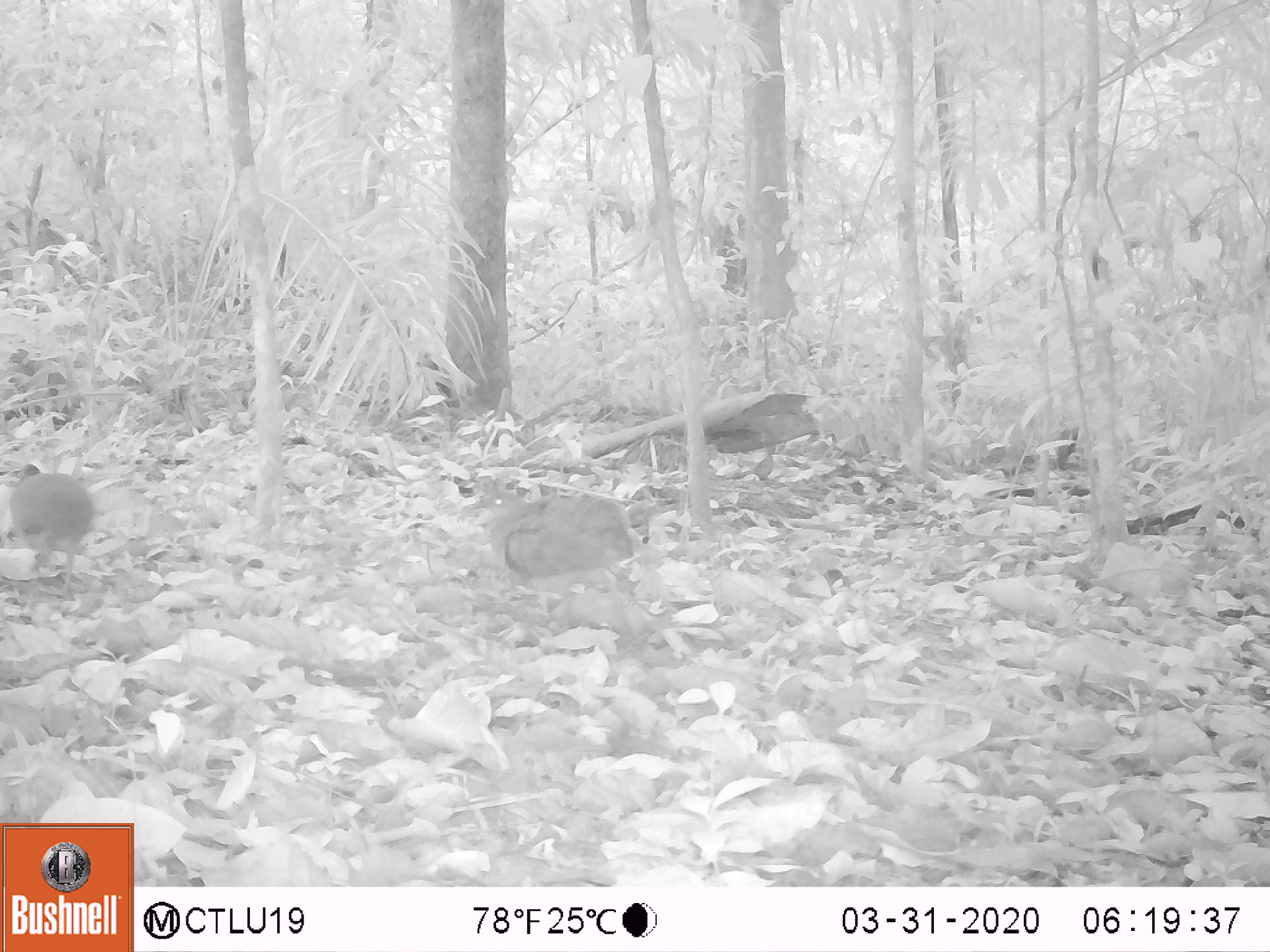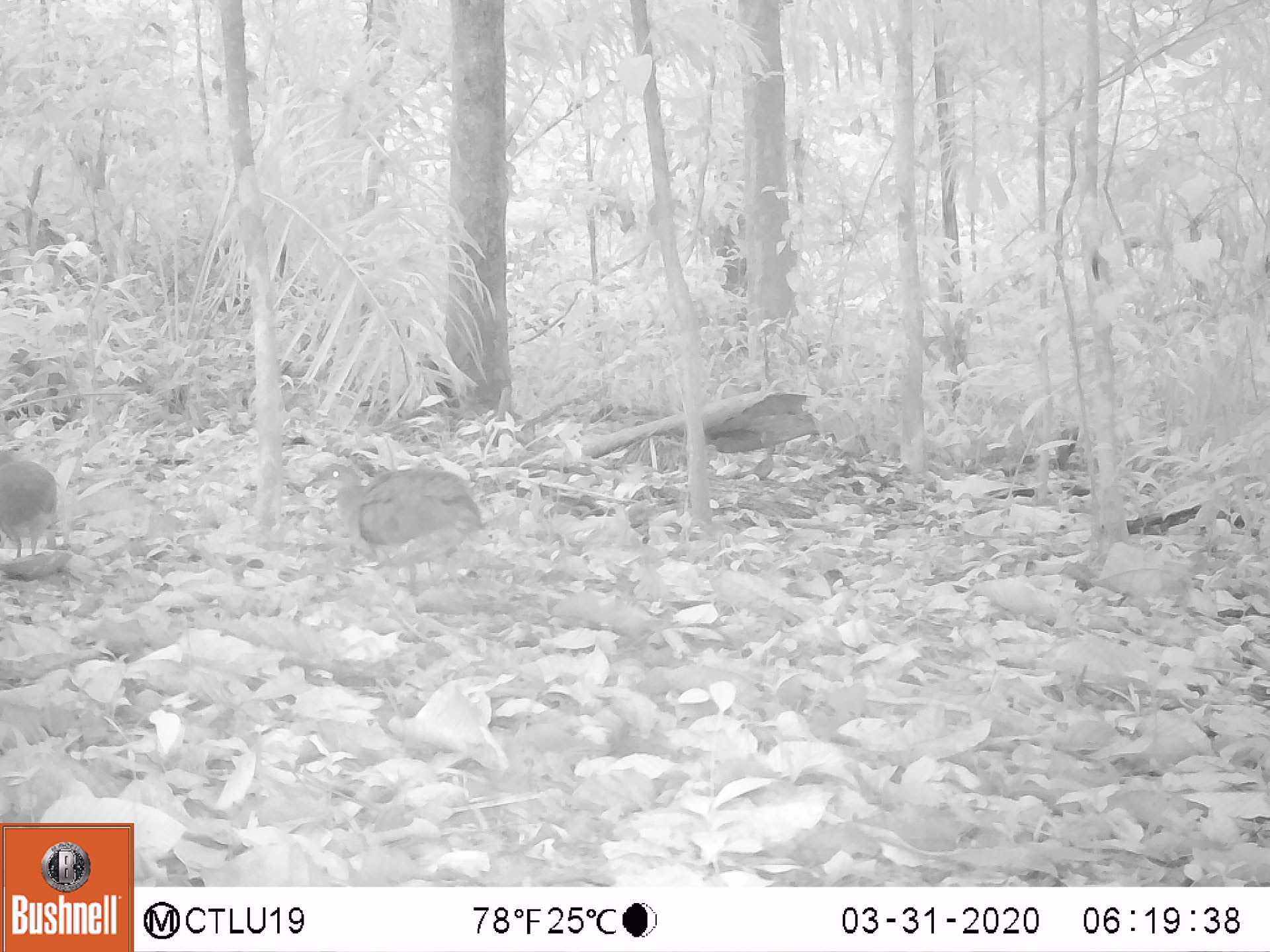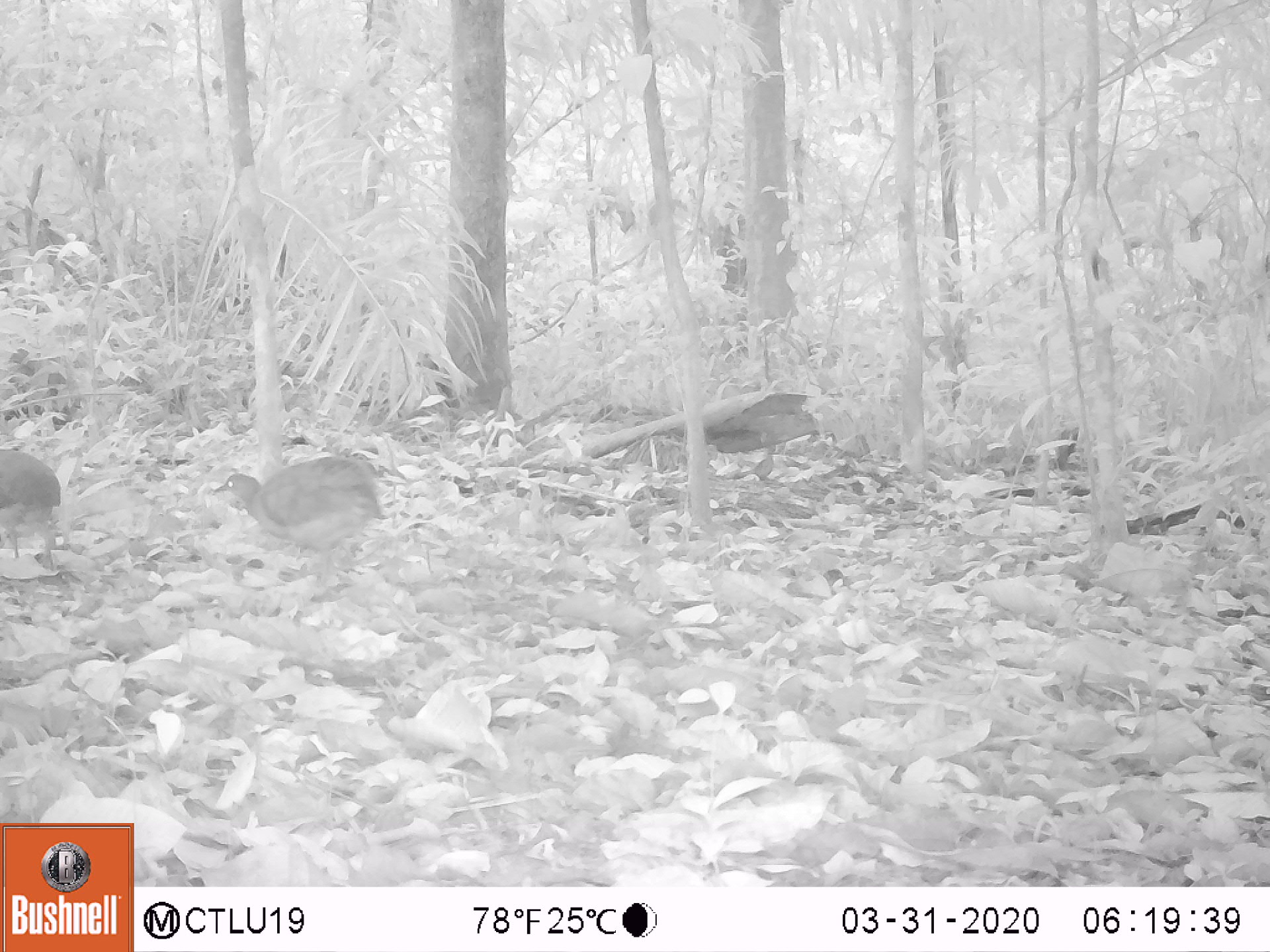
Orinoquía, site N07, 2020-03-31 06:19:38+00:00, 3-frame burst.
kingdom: Animalia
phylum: Chordata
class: Aves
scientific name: Aves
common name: bird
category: unknown bird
Unknown bird (bird) (Aves).